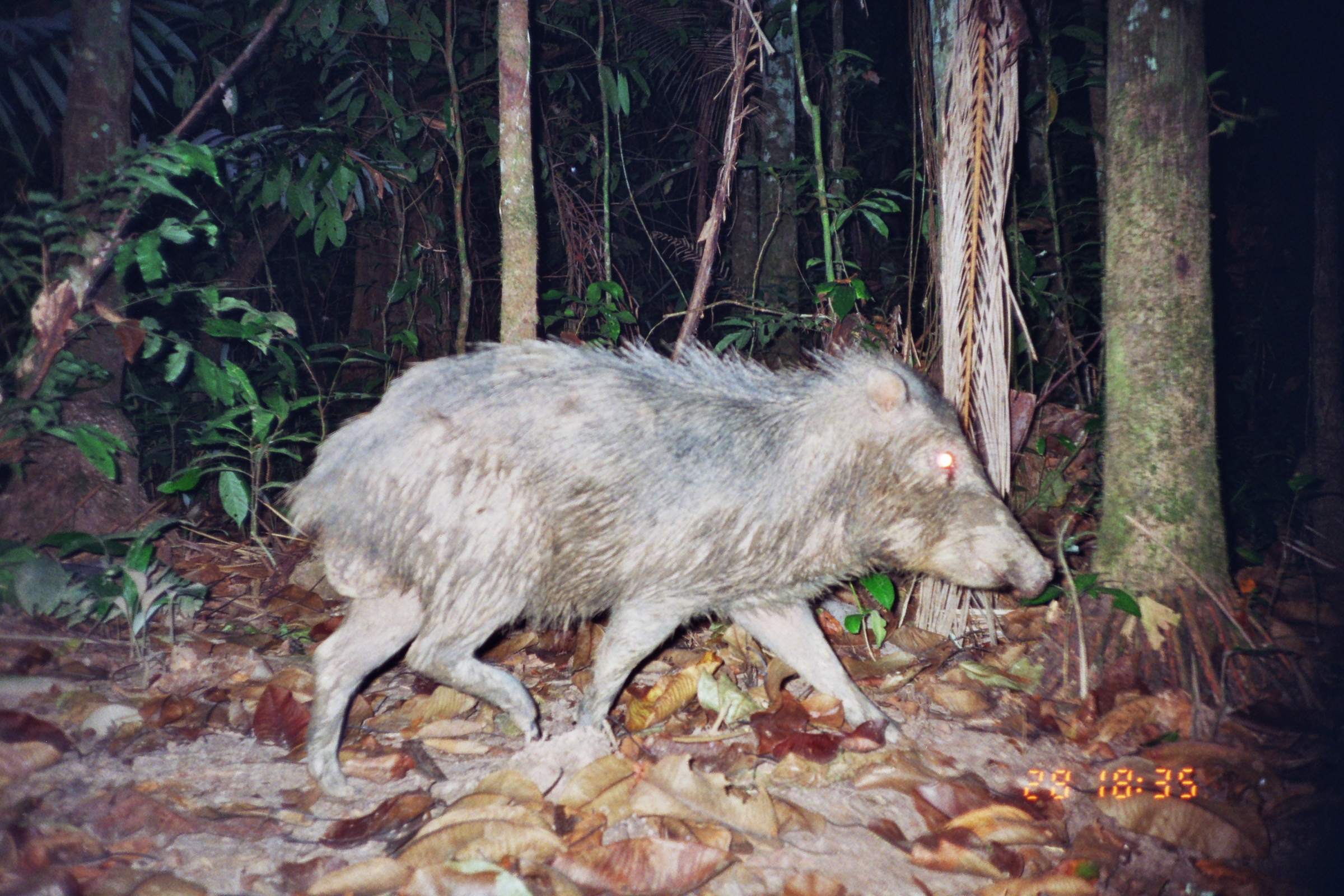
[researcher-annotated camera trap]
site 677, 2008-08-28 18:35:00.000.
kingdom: Animalia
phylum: Chordata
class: Mammalia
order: Artiodactyla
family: Tayassuidae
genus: Tayassu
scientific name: Tayassu pecari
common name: white-lipped peccary